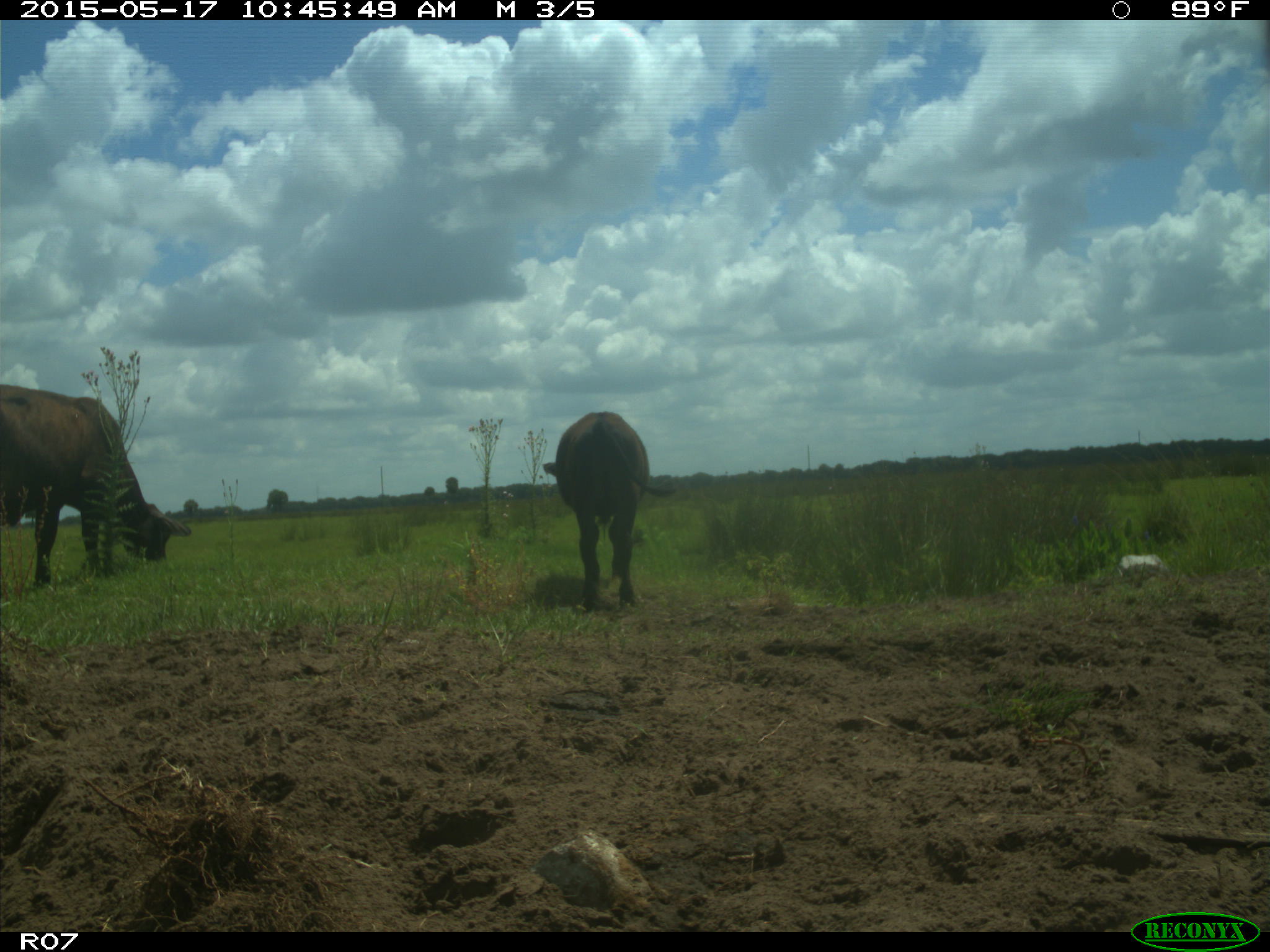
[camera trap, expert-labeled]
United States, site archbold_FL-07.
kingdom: Animalia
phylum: Chordata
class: Mammalia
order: Artiodactyla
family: Bovidae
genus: Bos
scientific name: Bos taurus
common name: domestic cow